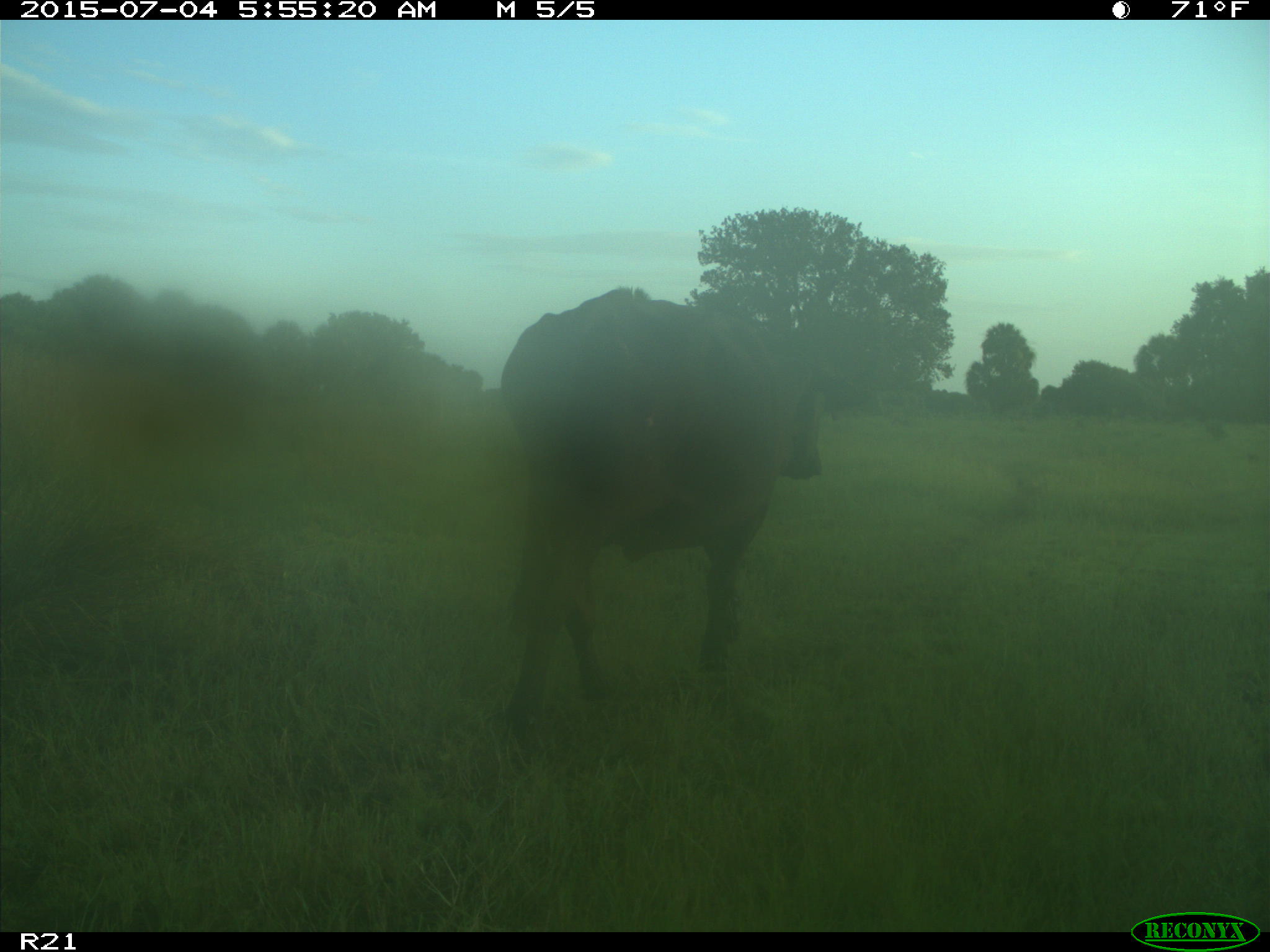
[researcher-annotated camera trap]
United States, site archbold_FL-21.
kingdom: Animalia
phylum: Chordata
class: Mammalia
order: Artiodactyla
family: Bovidae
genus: Bos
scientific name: Bos taurus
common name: domestic cow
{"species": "Bos taurus (domestic cow)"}